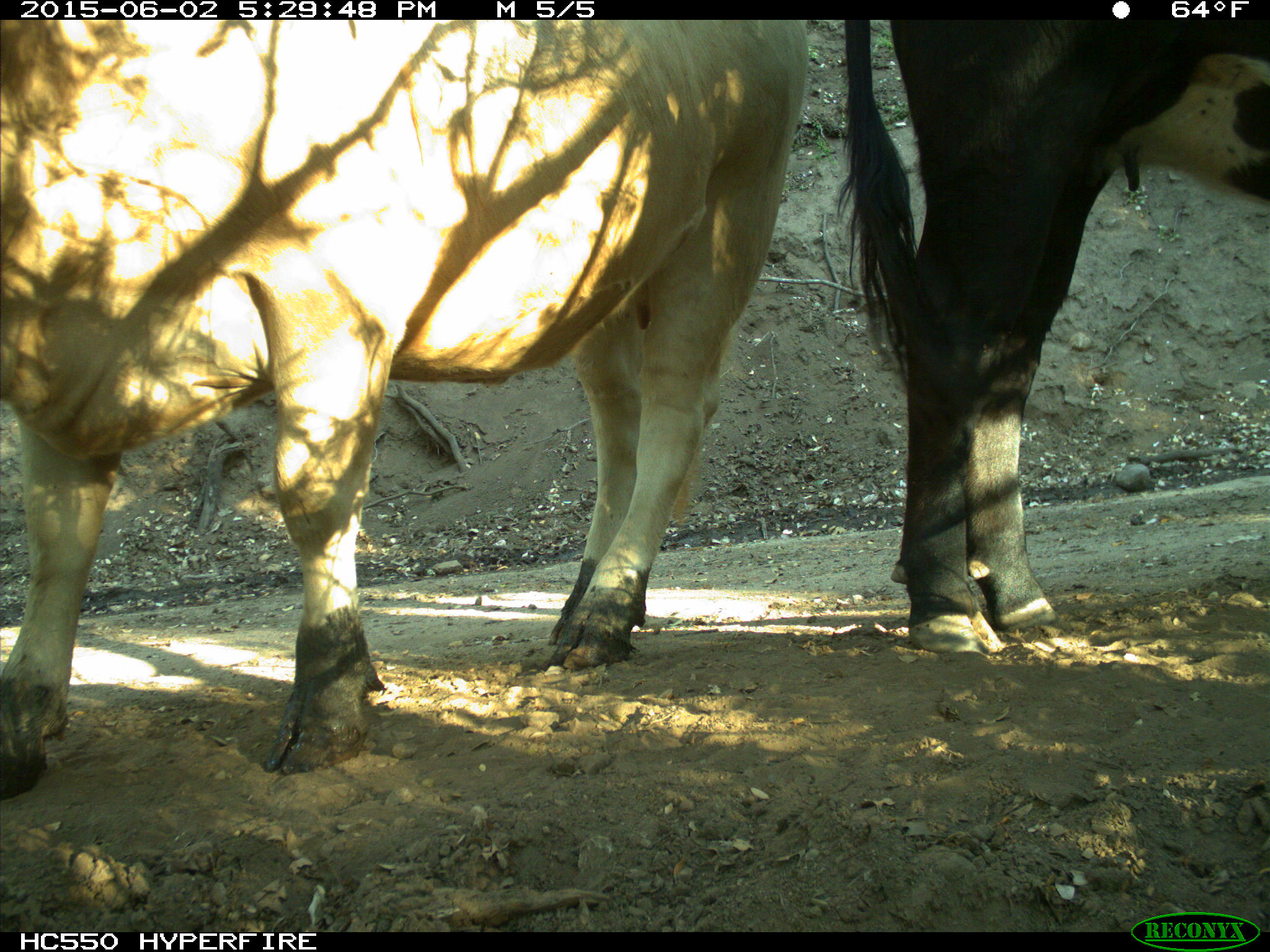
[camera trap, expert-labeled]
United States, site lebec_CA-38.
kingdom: Animalia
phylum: Chordata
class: Mammalia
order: Artiodactyla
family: Bovidae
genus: Bos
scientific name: Bos taurus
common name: domestic cow